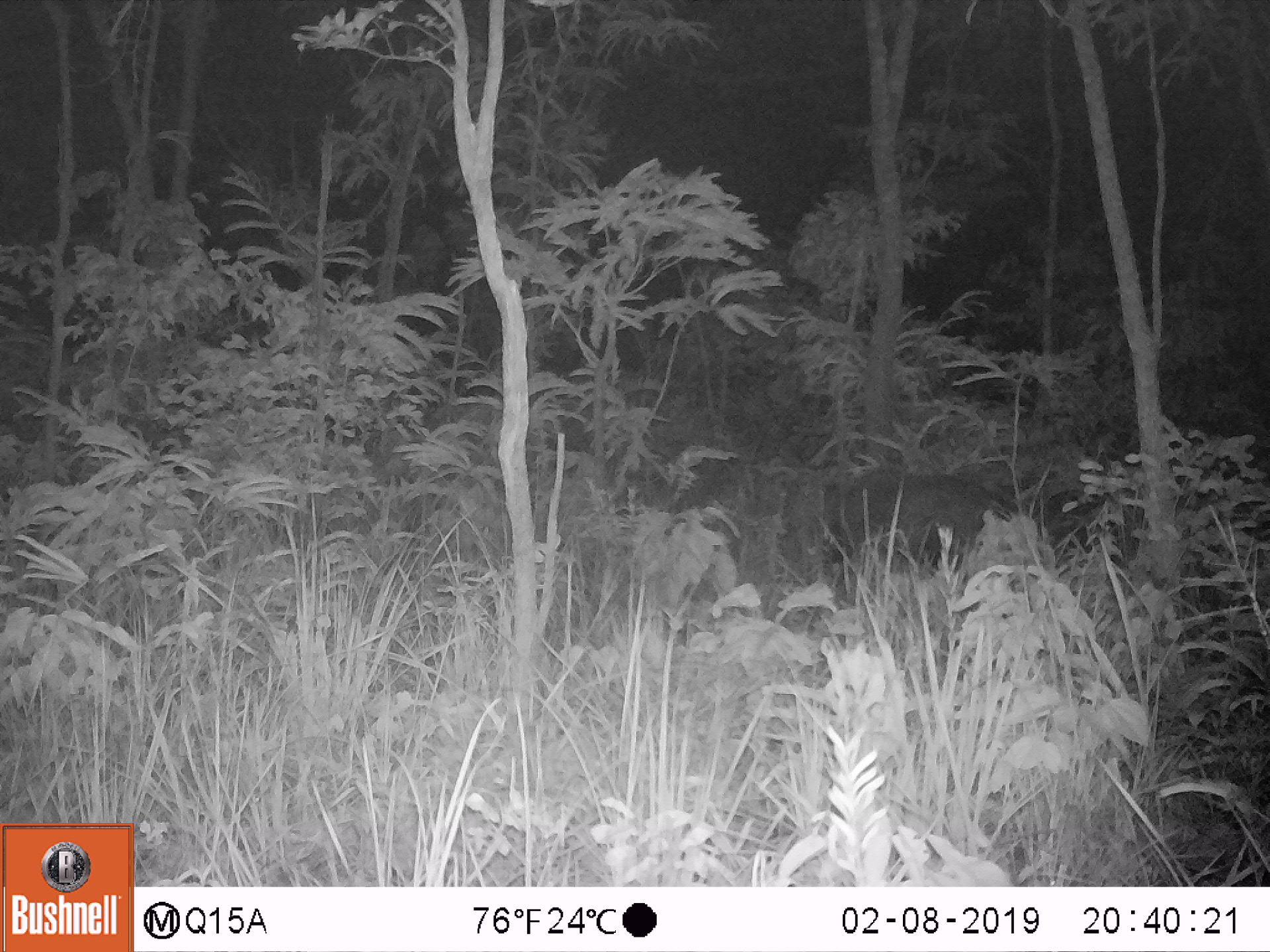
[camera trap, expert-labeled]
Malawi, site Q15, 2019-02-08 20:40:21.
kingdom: Animalia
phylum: Chordata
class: Mammalia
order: Artiodactyla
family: Suidae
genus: Potamochoerus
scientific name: Potamochoerus larvatus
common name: bushpig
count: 1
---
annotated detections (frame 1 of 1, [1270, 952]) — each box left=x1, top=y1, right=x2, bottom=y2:
bushpig: left=806, top=468, right=1024, bottom=571